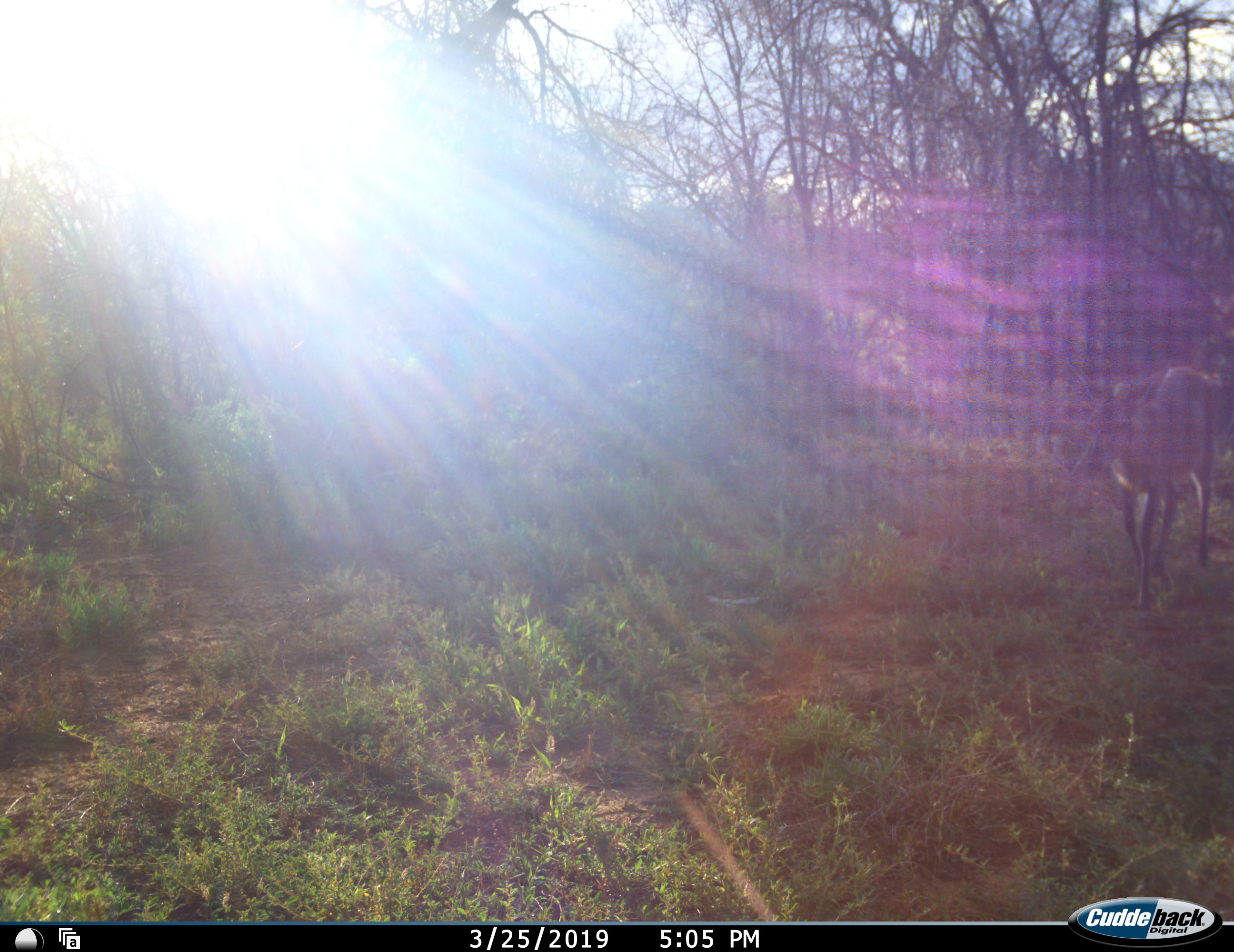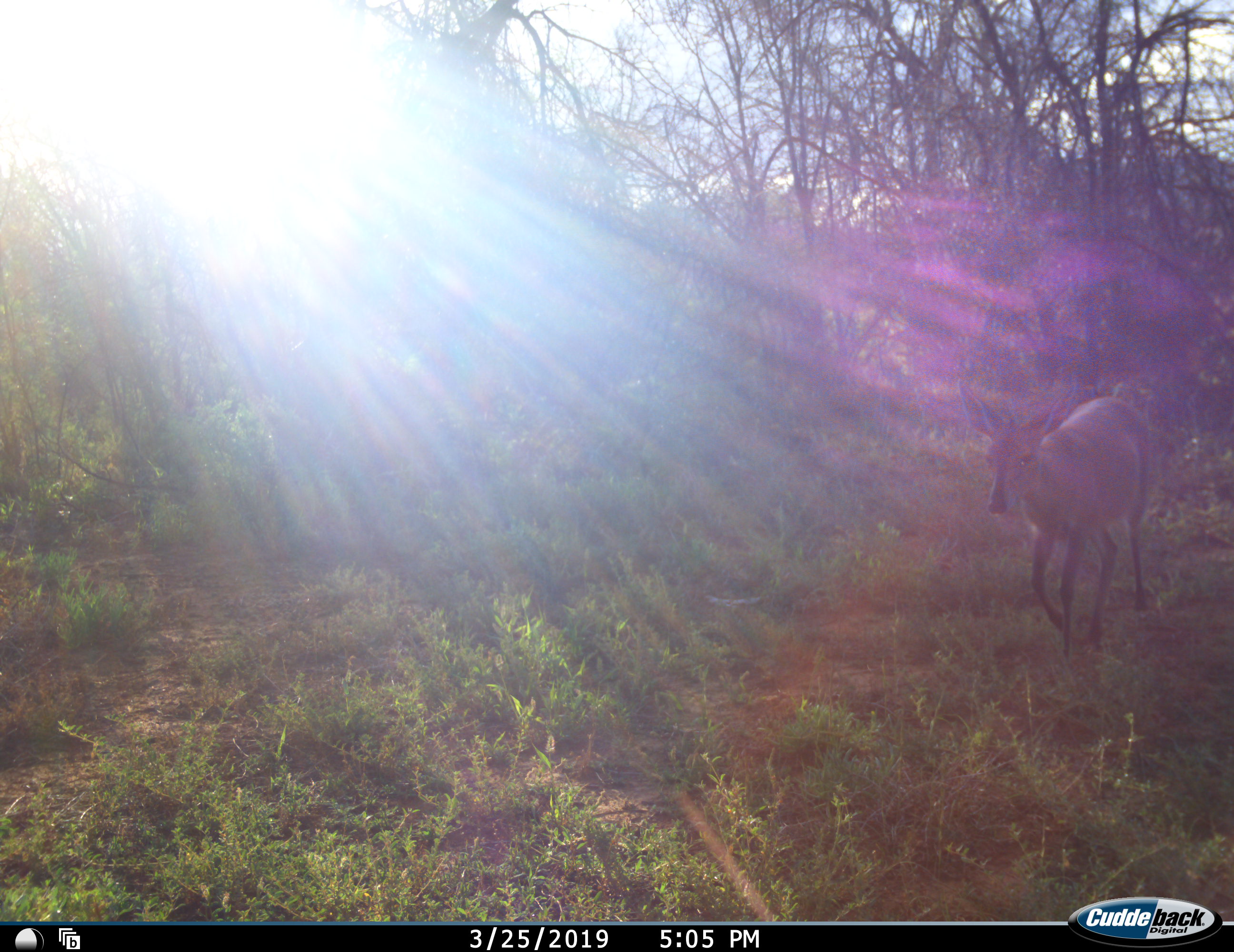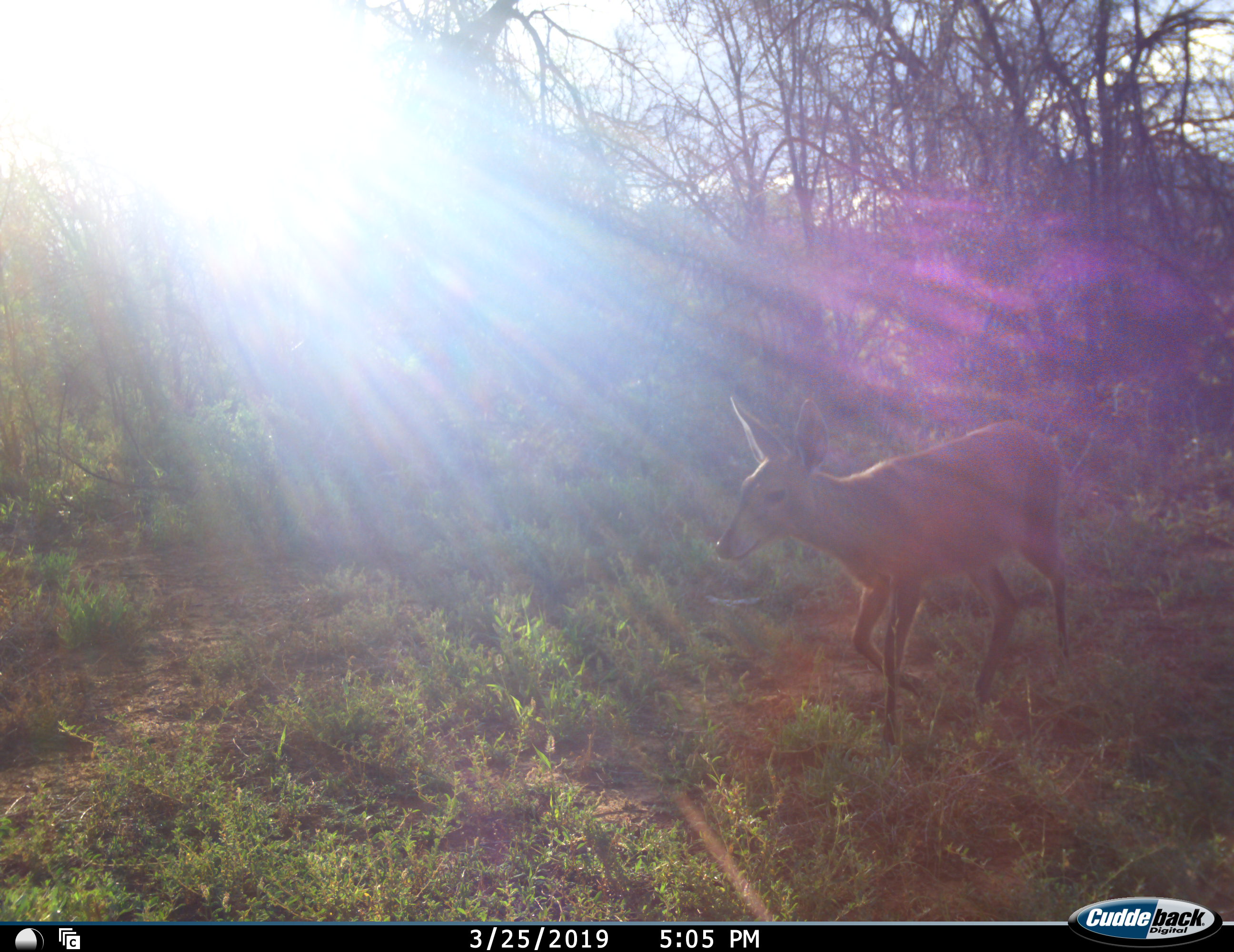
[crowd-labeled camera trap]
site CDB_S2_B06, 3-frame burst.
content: unidentified animal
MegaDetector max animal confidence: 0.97